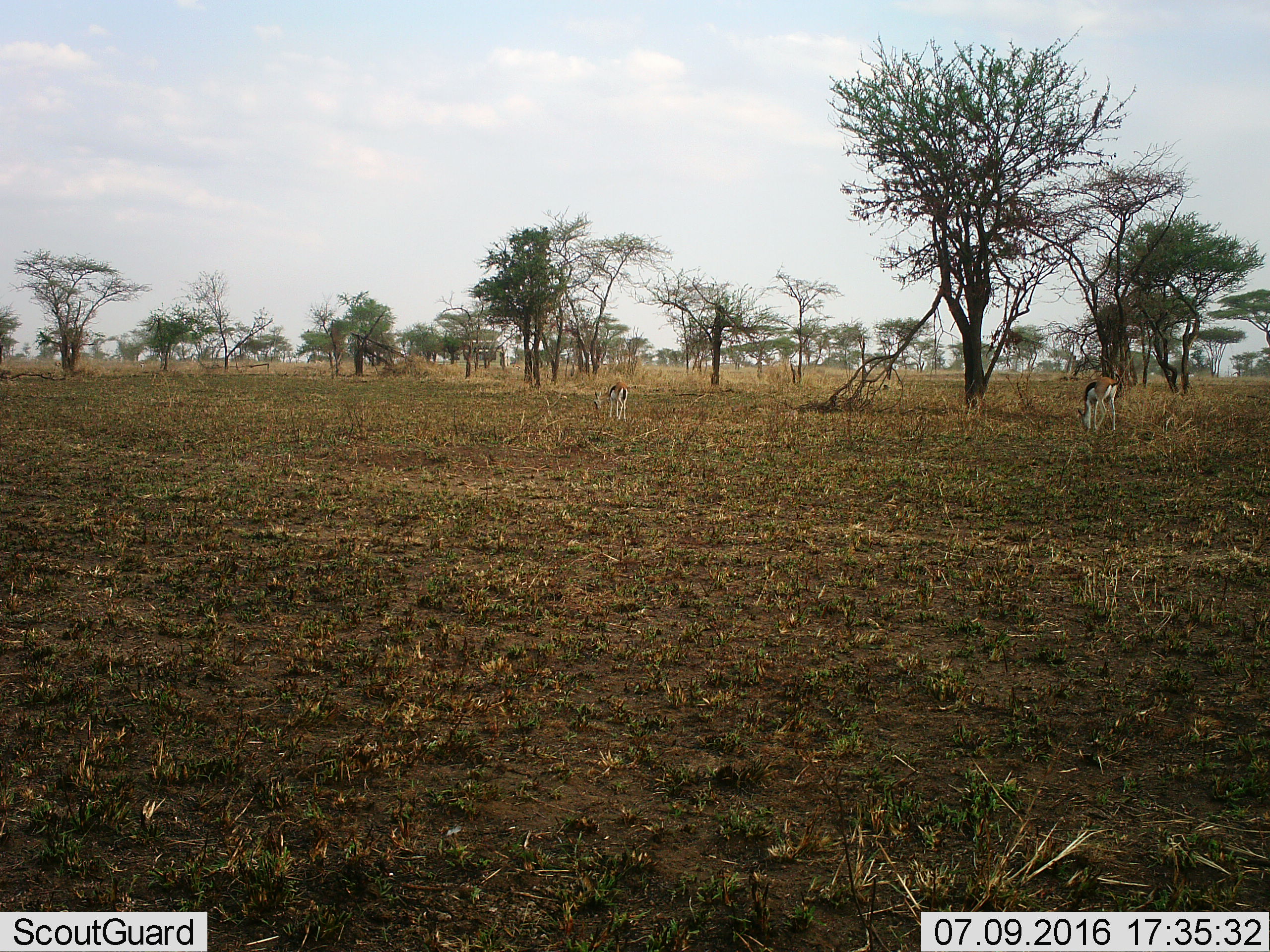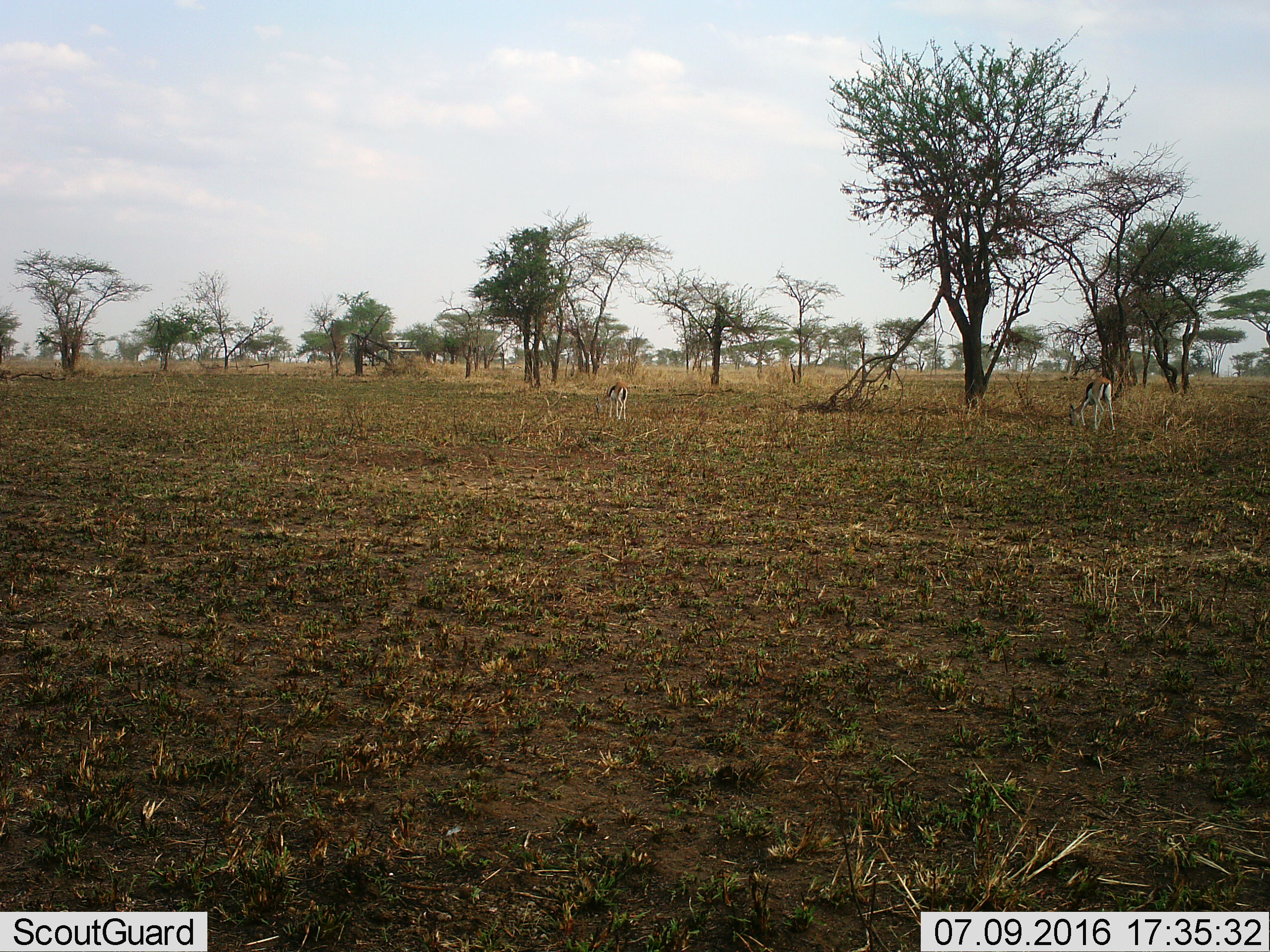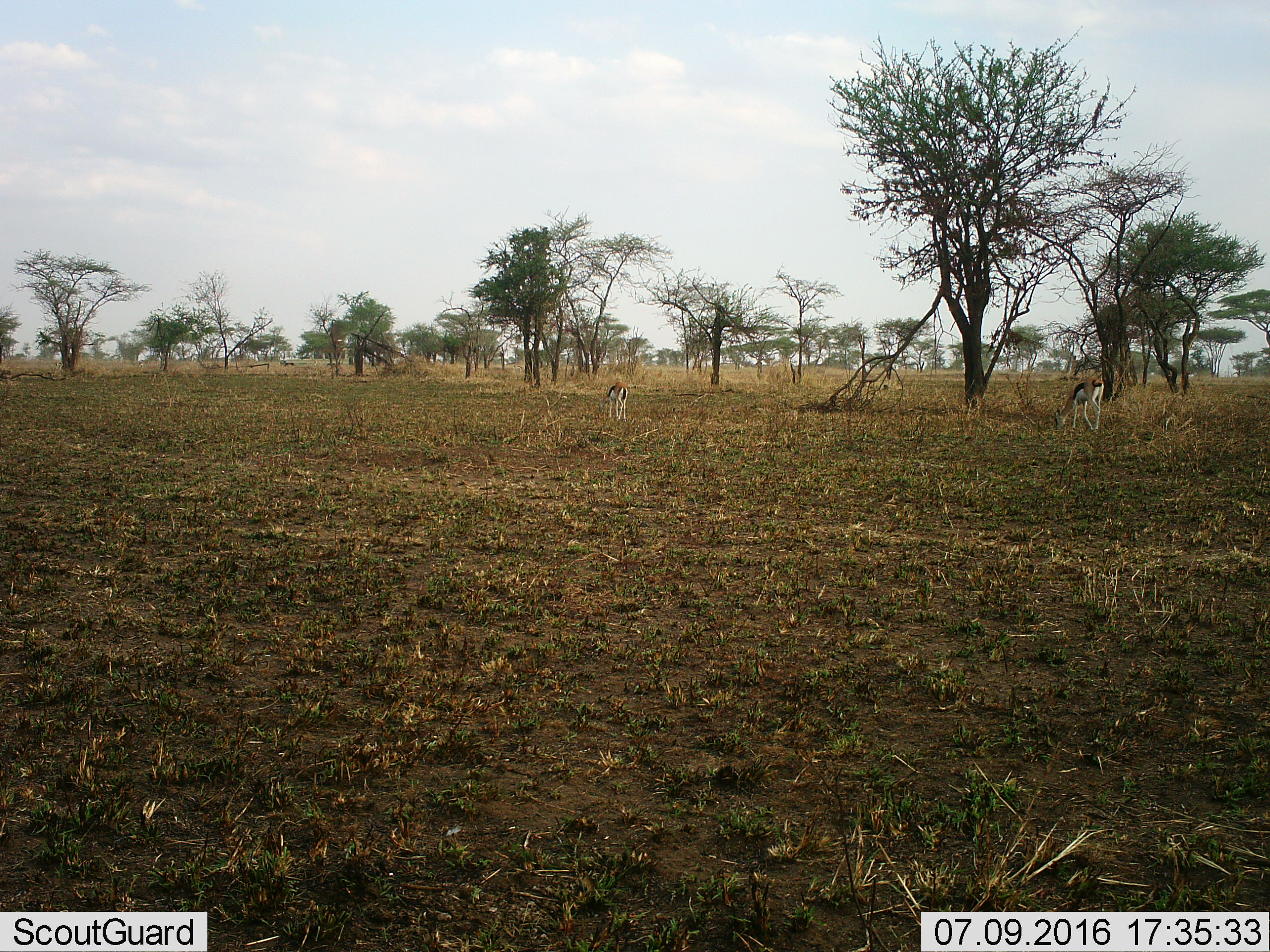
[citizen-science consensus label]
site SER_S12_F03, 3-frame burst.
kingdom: Animalia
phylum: Chordata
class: Mammalia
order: Artiodactyla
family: Bovidae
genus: Eudorcas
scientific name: Eudorcas thomsonii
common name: thomson's gazelle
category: gazellethomsons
Gazellethomsons (thomson's gazelle) (Eudorcas thomsonii), count 2. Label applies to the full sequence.